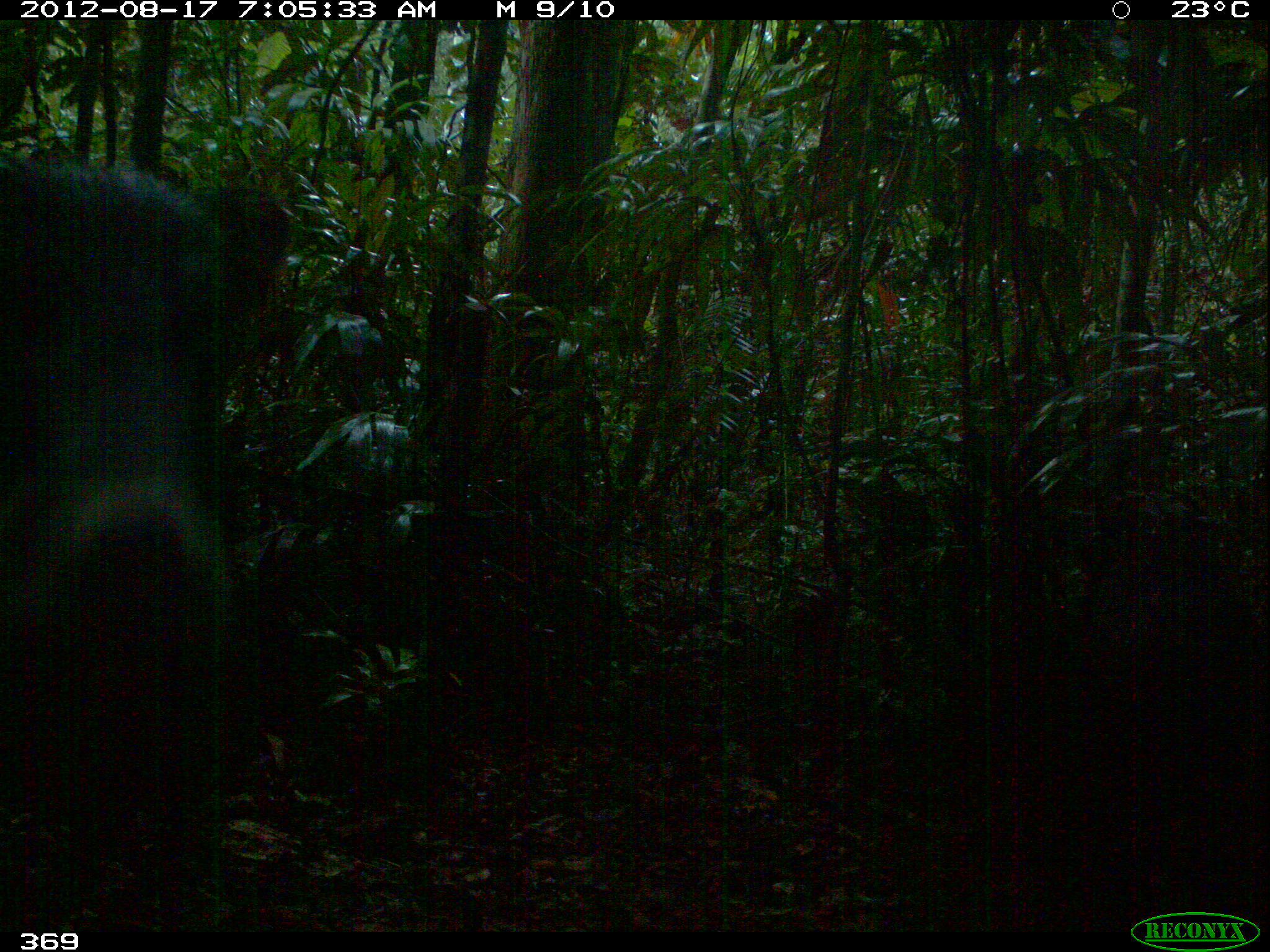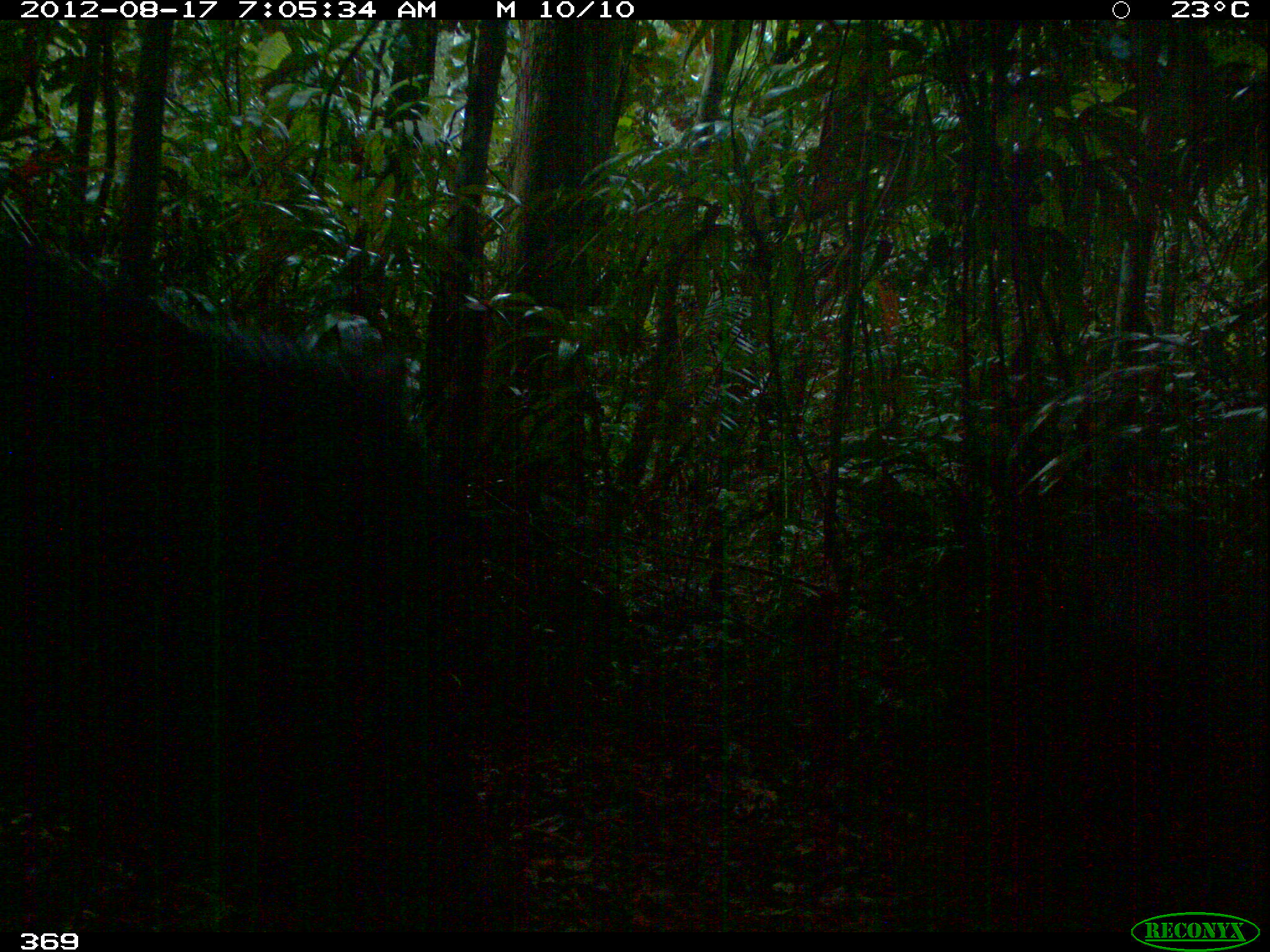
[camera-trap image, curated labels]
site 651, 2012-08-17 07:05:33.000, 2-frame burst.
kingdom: Animalia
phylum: Chordata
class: Mammalia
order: Artiodactyla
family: Tayassuidae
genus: Tayassu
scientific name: Tayassu pecari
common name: white-lipped peccary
Tayassu pecari (white-lipped peccary).